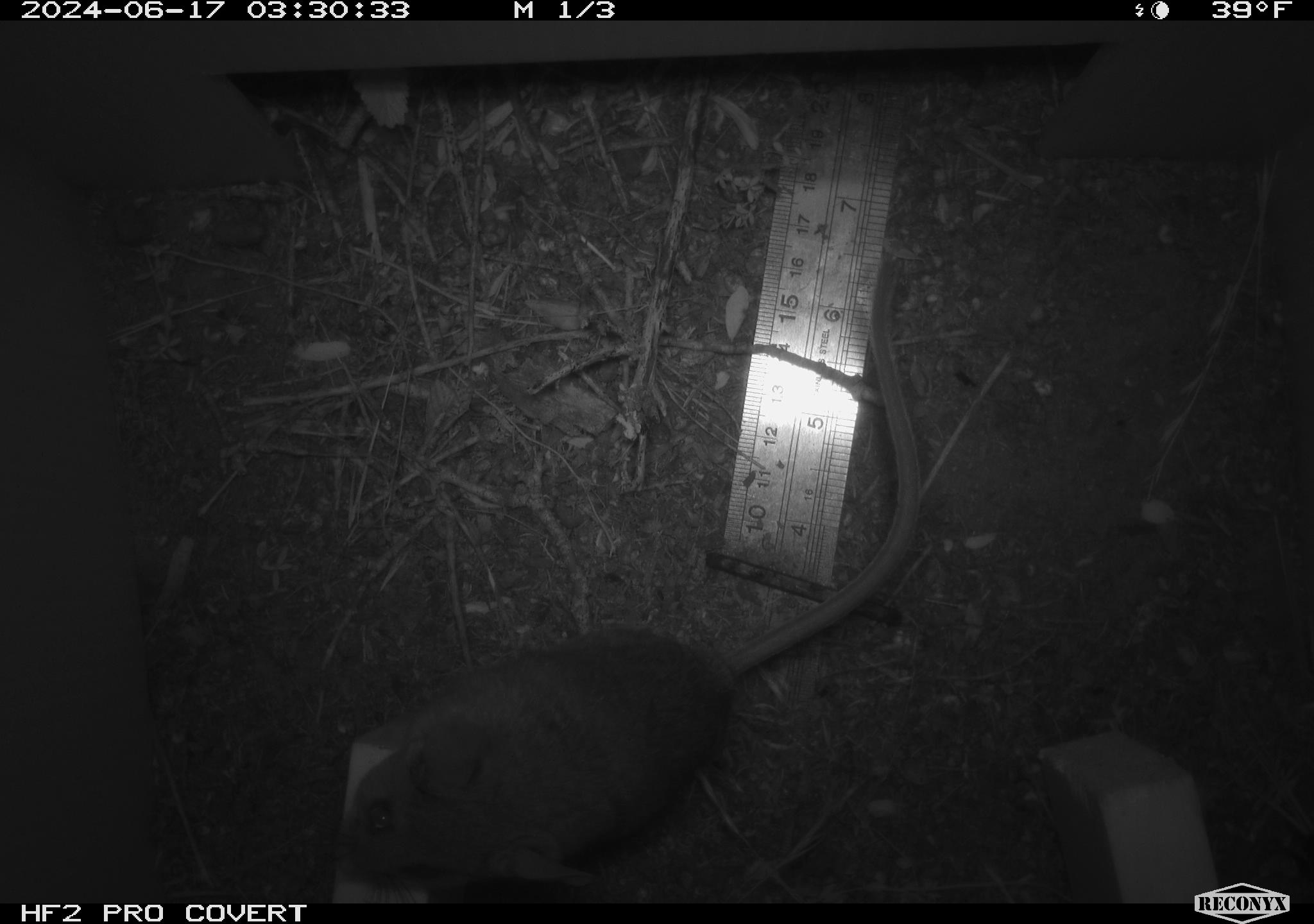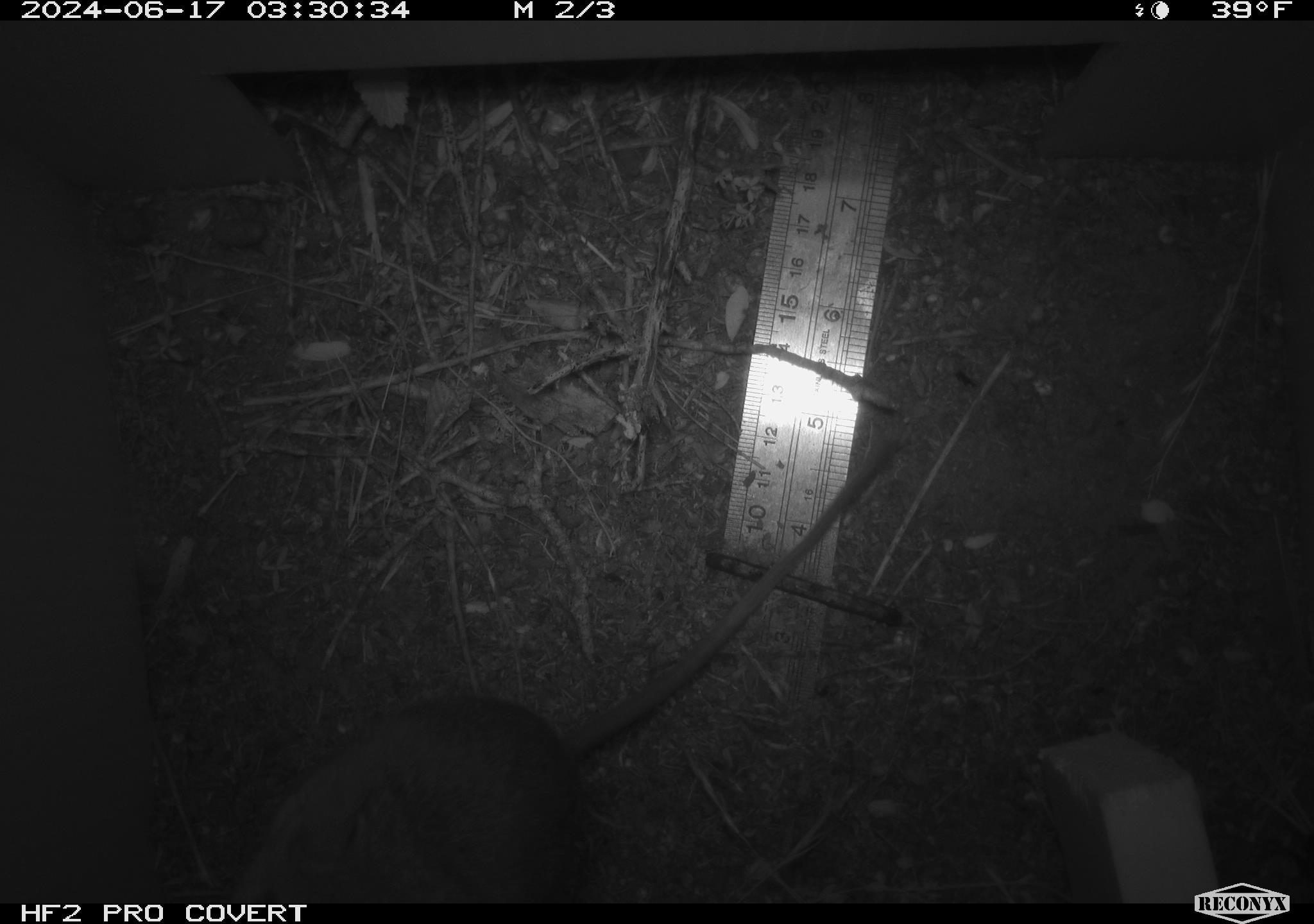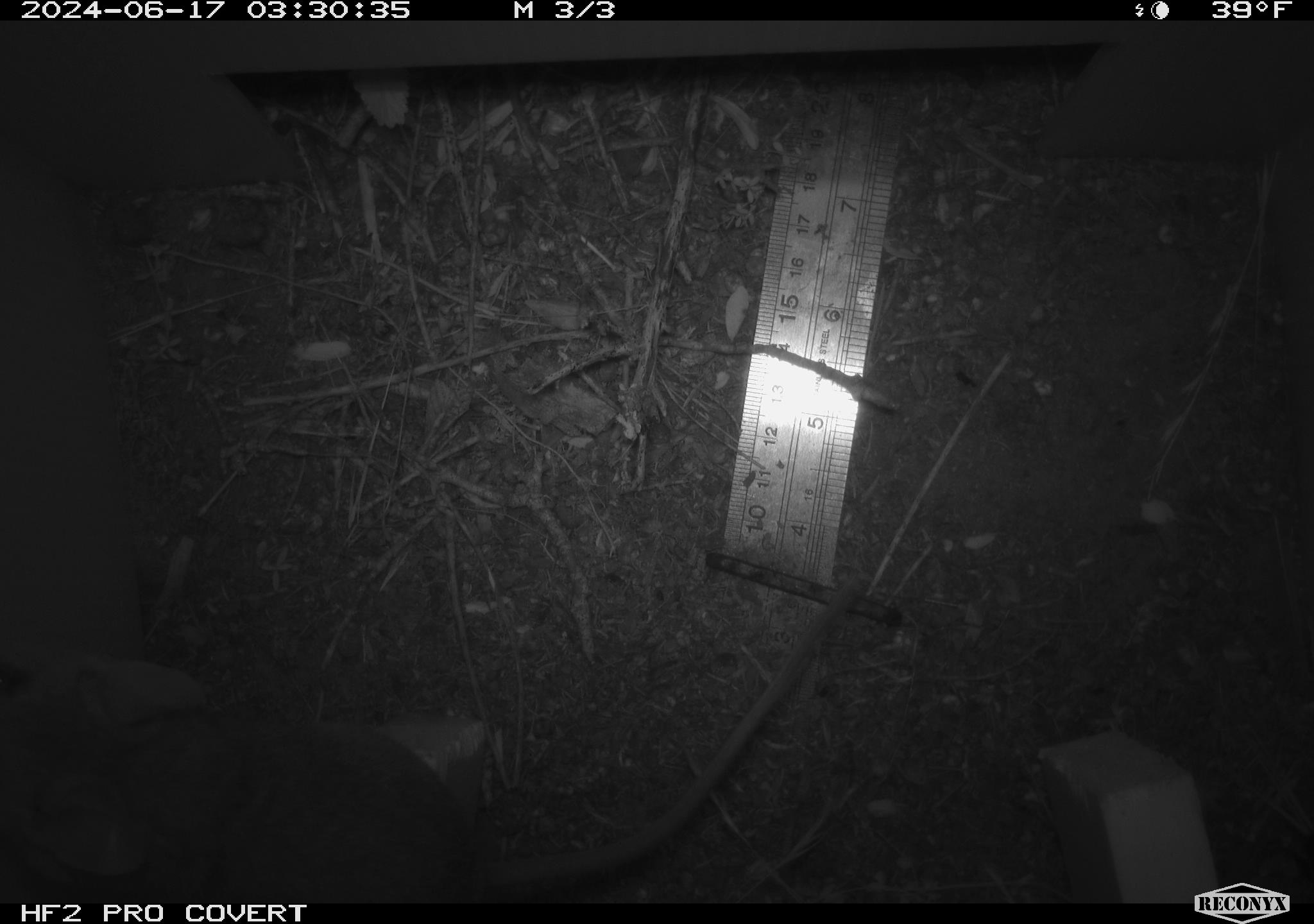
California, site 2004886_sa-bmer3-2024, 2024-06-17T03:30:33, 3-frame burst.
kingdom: Animalia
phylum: Chordata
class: Mammalia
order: Rodentia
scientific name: Rodentia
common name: mouse species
Mouse species (Rodentia).